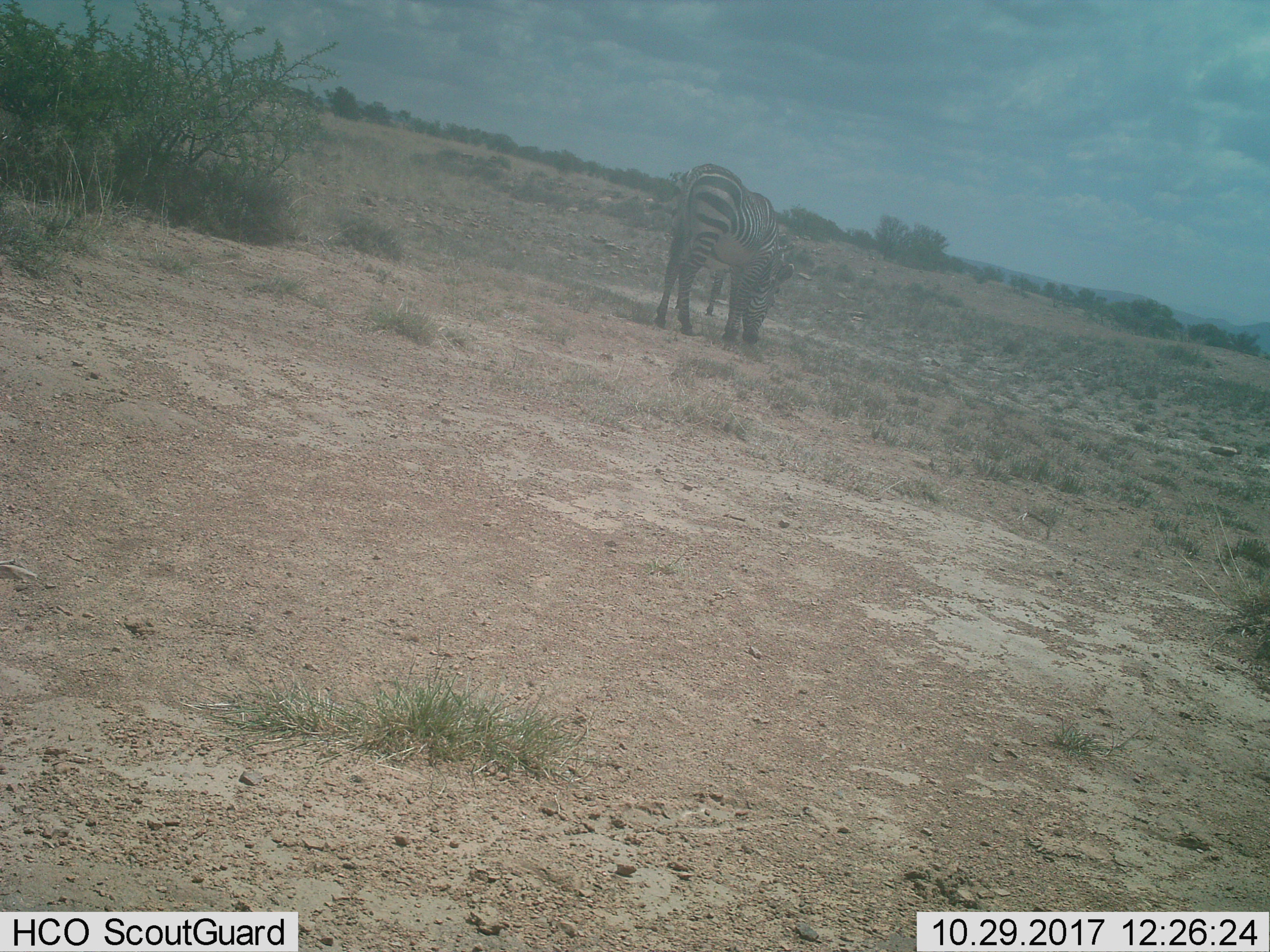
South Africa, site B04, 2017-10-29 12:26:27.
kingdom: Animalia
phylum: Chordata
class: Mammalia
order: Perissodactyla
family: Equidae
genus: Equus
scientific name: Equus zebra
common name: mountain zebra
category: zebramountain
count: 2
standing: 62%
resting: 0%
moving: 12%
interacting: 0%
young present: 12%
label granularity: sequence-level